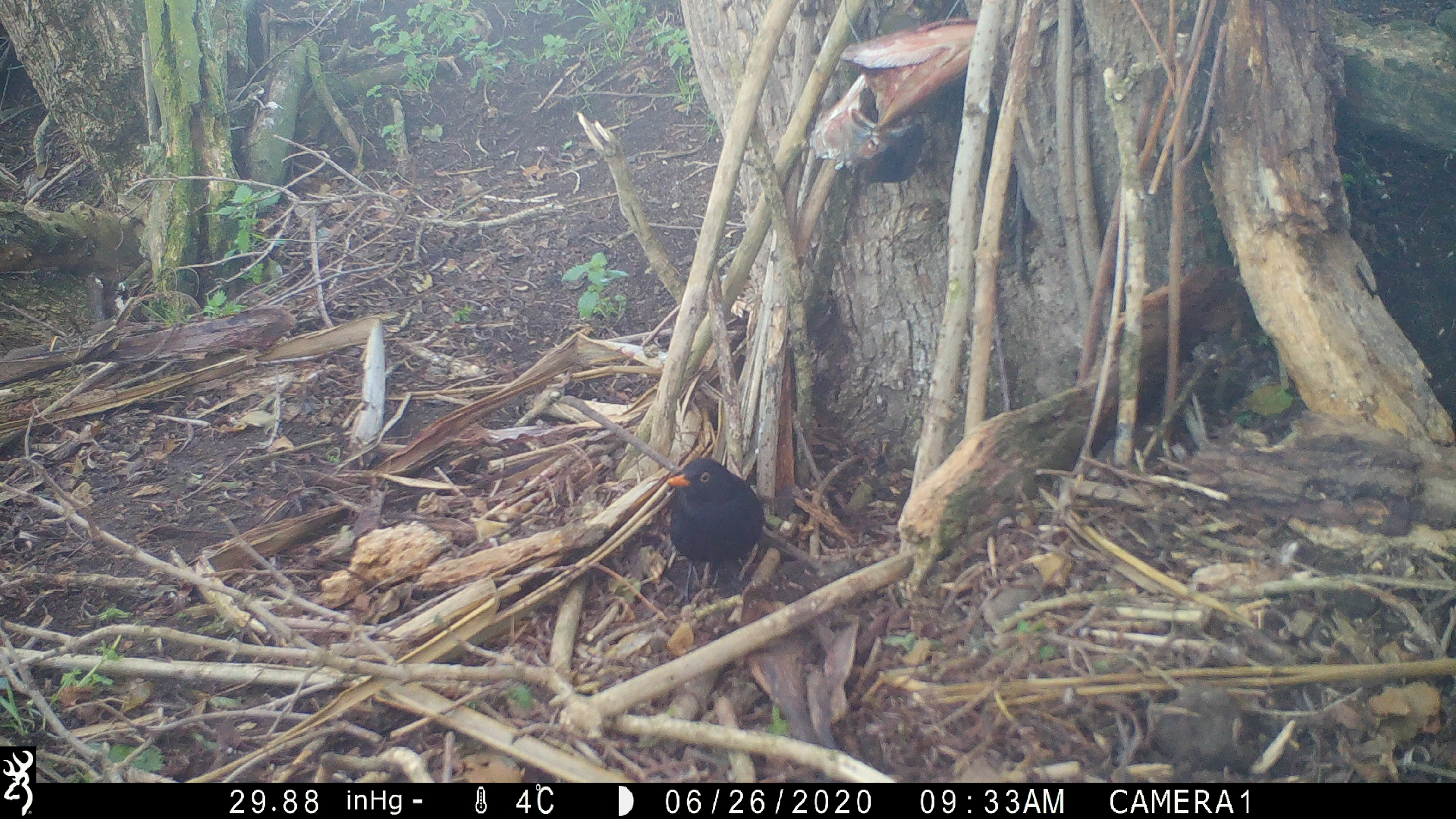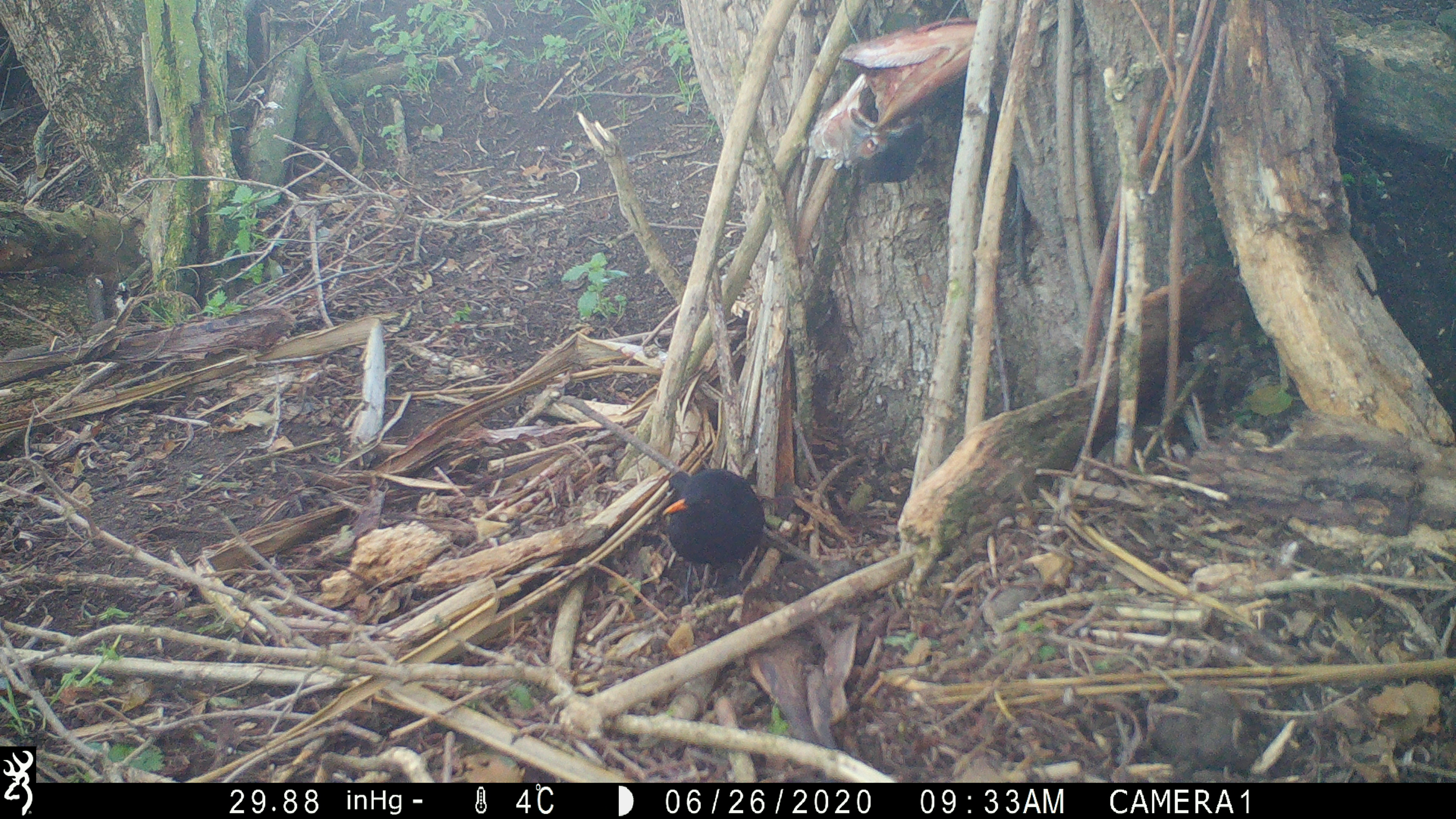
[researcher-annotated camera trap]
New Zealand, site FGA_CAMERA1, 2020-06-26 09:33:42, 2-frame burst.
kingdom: Animalia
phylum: Chordata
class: Aves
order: Passeriformes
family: Turdidae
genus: Turdus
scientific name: Turdus merula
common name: eurasian blackbird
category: blackbird